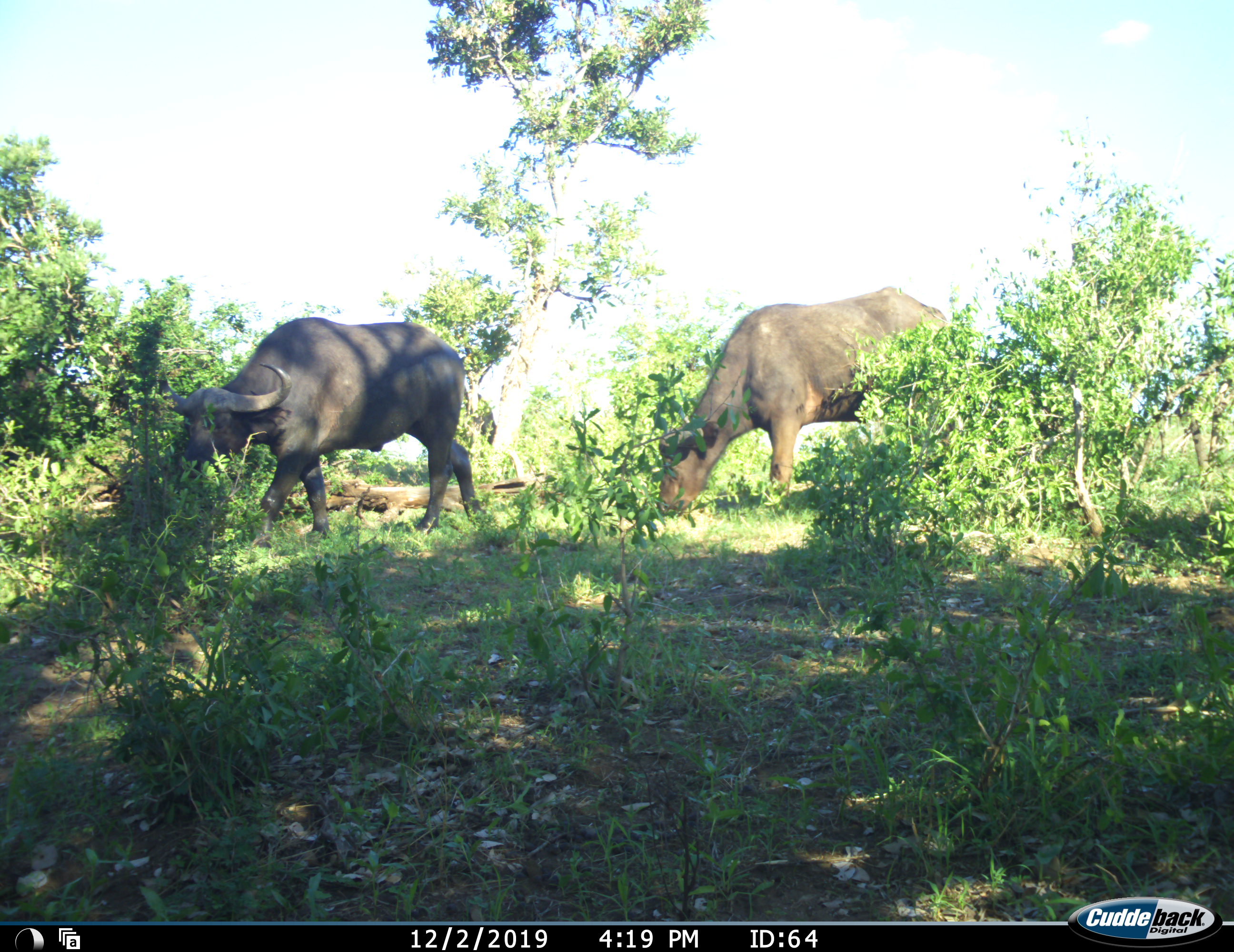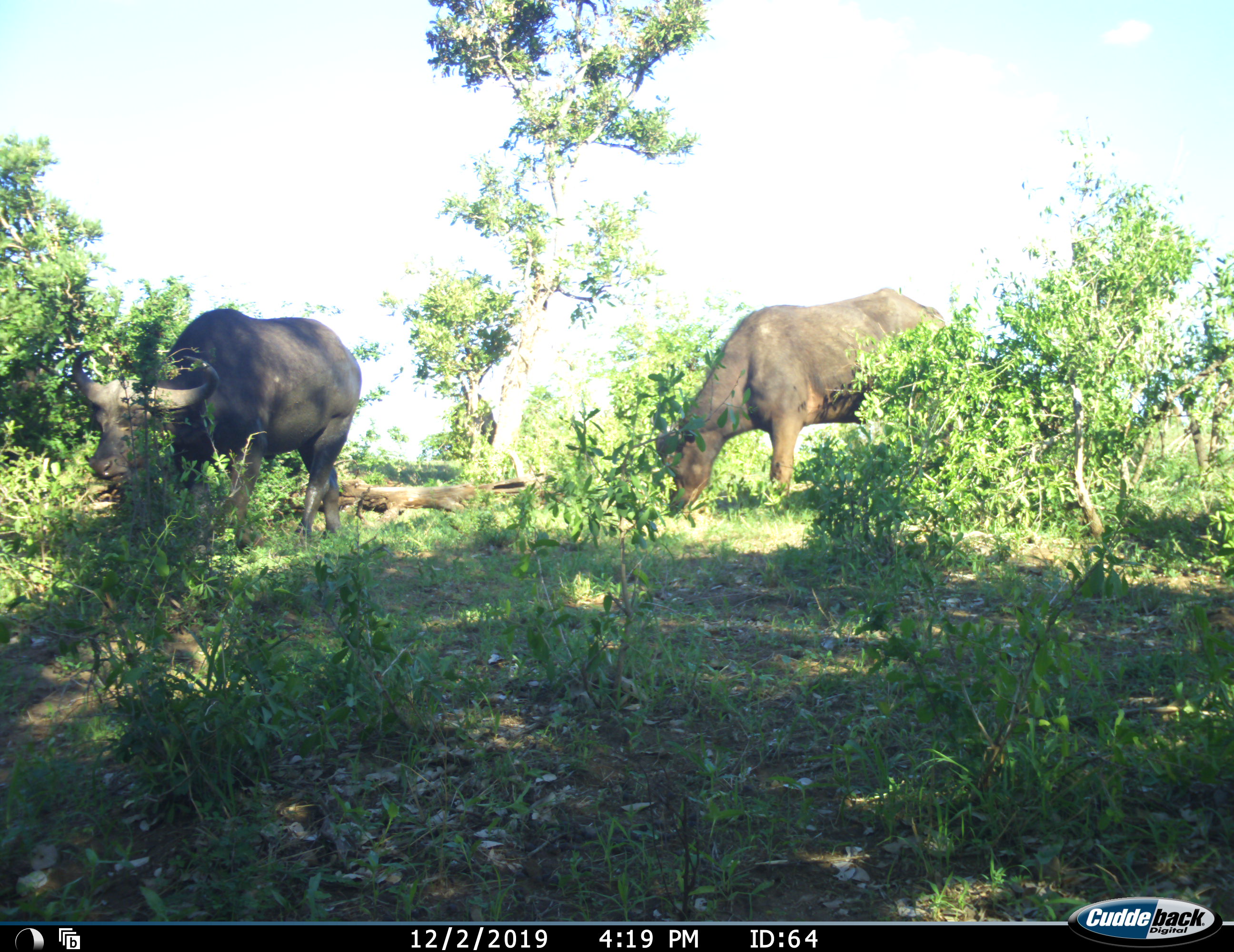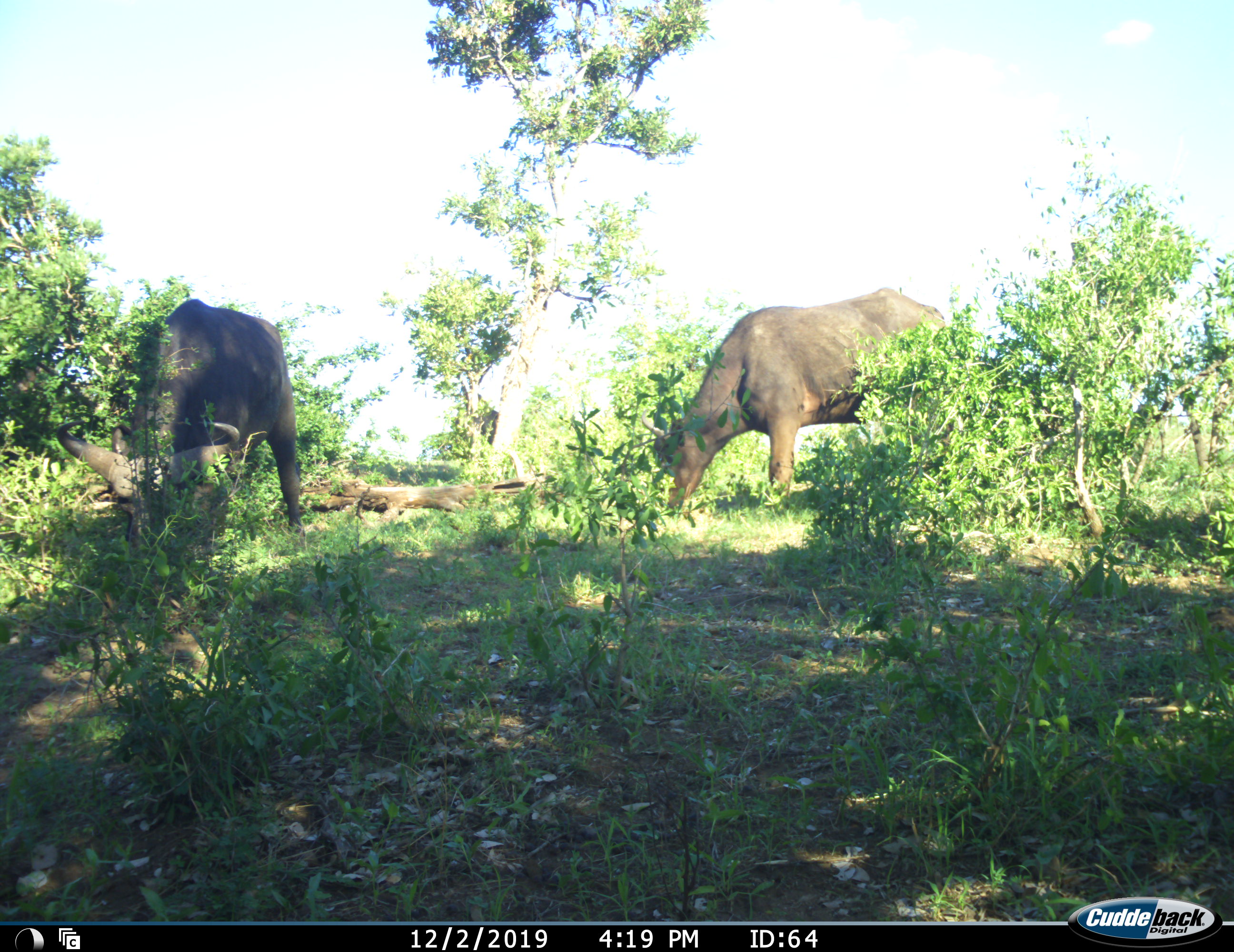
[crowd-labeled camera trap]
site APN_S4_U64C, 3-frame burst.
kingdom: Animalia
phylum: Chordata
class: Mammalia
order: Artiodactyla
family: Bovidae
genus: Syncerus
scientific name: Syncerus caffer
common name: african buffalo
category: buffalo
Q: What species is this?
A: Buffalo (african buffalo) (Syncerus caffer).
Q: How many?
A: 2.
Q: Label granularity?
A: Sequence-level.